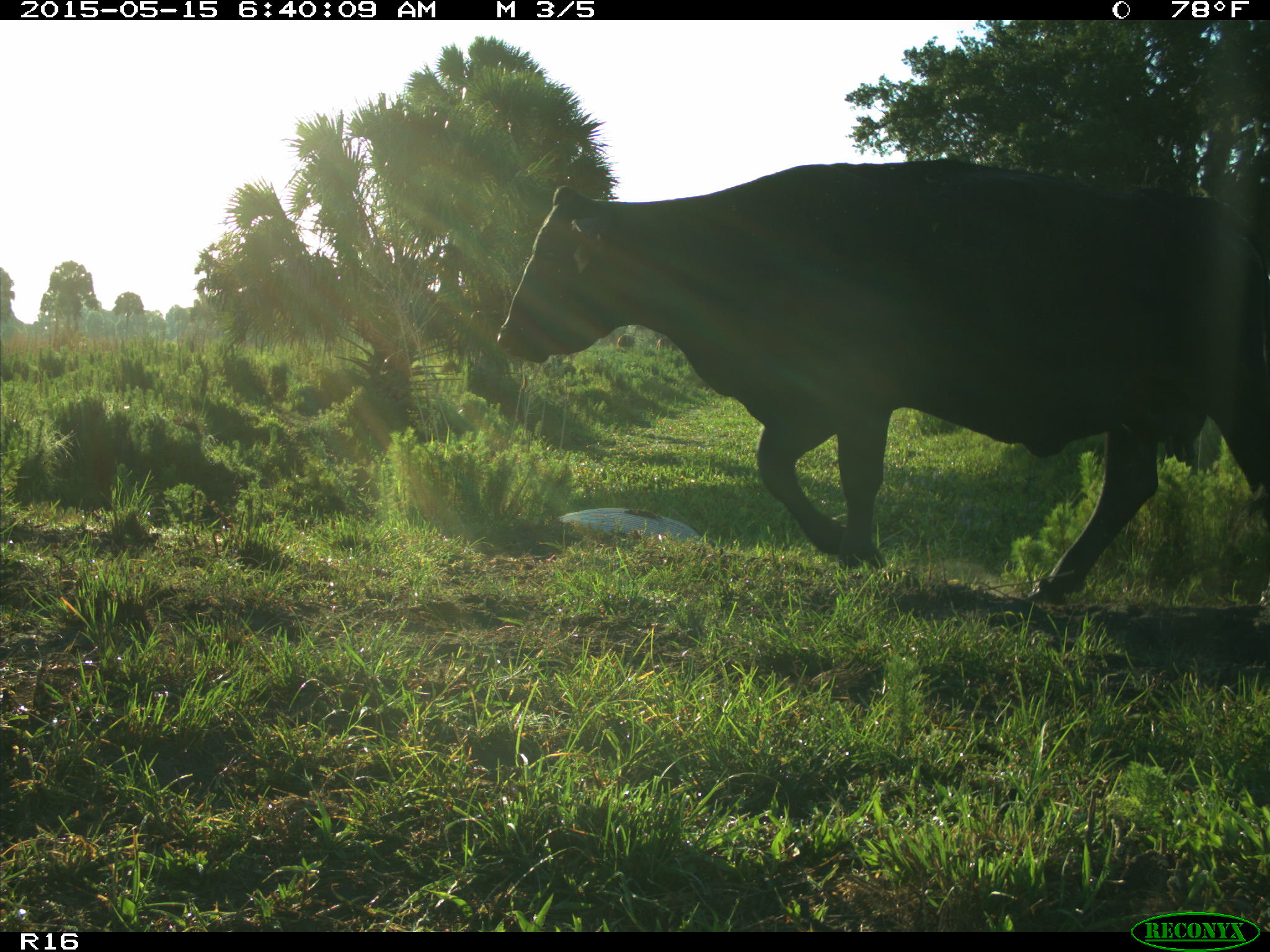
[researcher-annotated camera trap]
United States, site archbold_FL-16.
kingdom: Animalia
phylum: Chordata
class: Mammalia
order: Artiodactyla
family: Bovidae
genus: Bos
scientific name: Bos taurus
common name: domestic cow